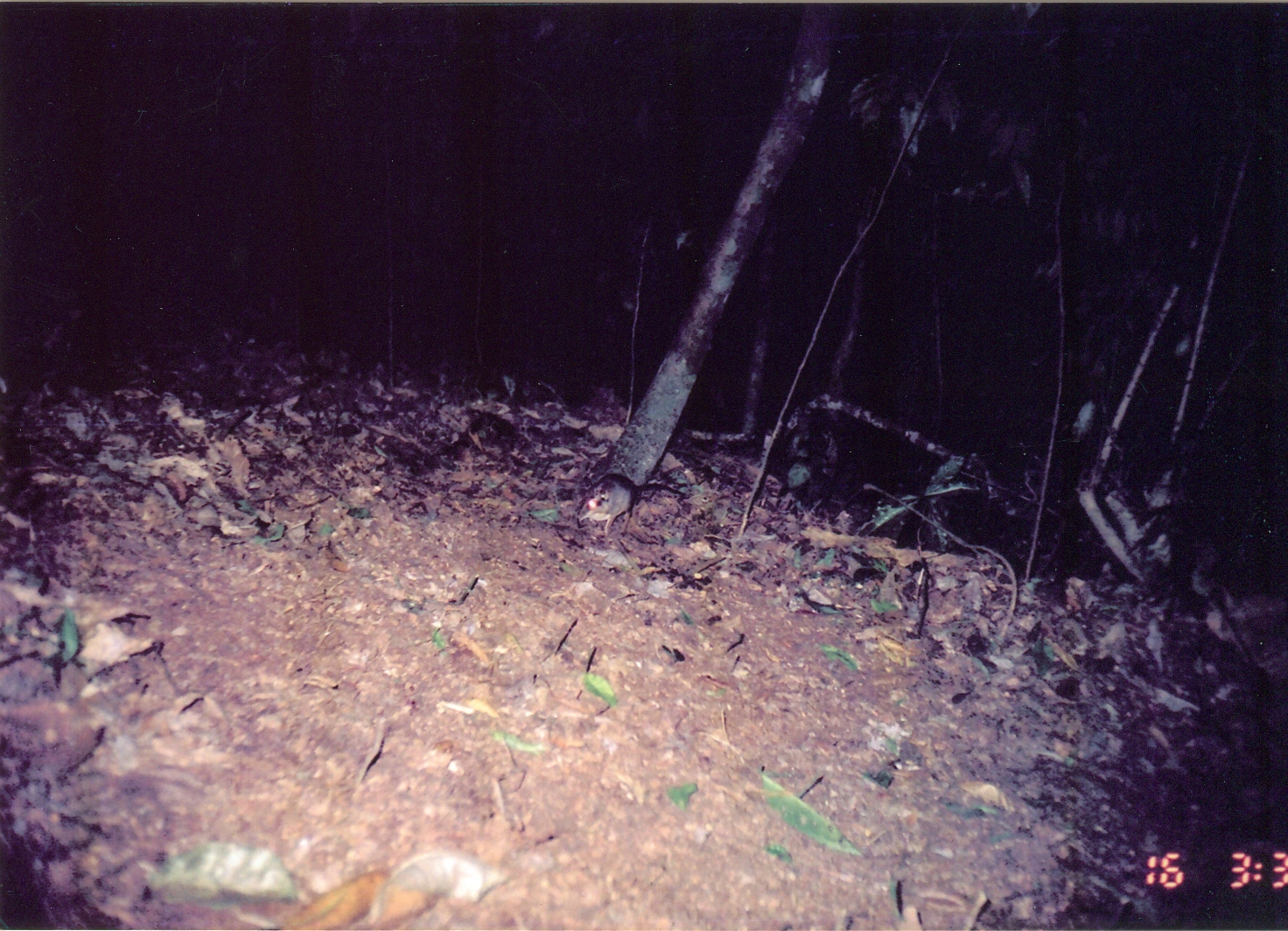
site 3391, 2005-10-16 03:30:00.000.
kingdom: Animalia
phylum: Chordata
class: Mammalia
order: Macroscelidea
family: Macroscelididae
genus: Petrodromus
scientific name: Petrodromus tetradactylus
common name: four-toed sengi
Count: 1.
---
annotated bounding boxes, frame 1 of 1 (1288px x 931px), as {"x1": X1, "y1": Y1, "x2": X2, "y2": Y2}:
petrodromus tetradactylus: {"x1": 577, "y1": 473, "x2": 638, "y2": 536}